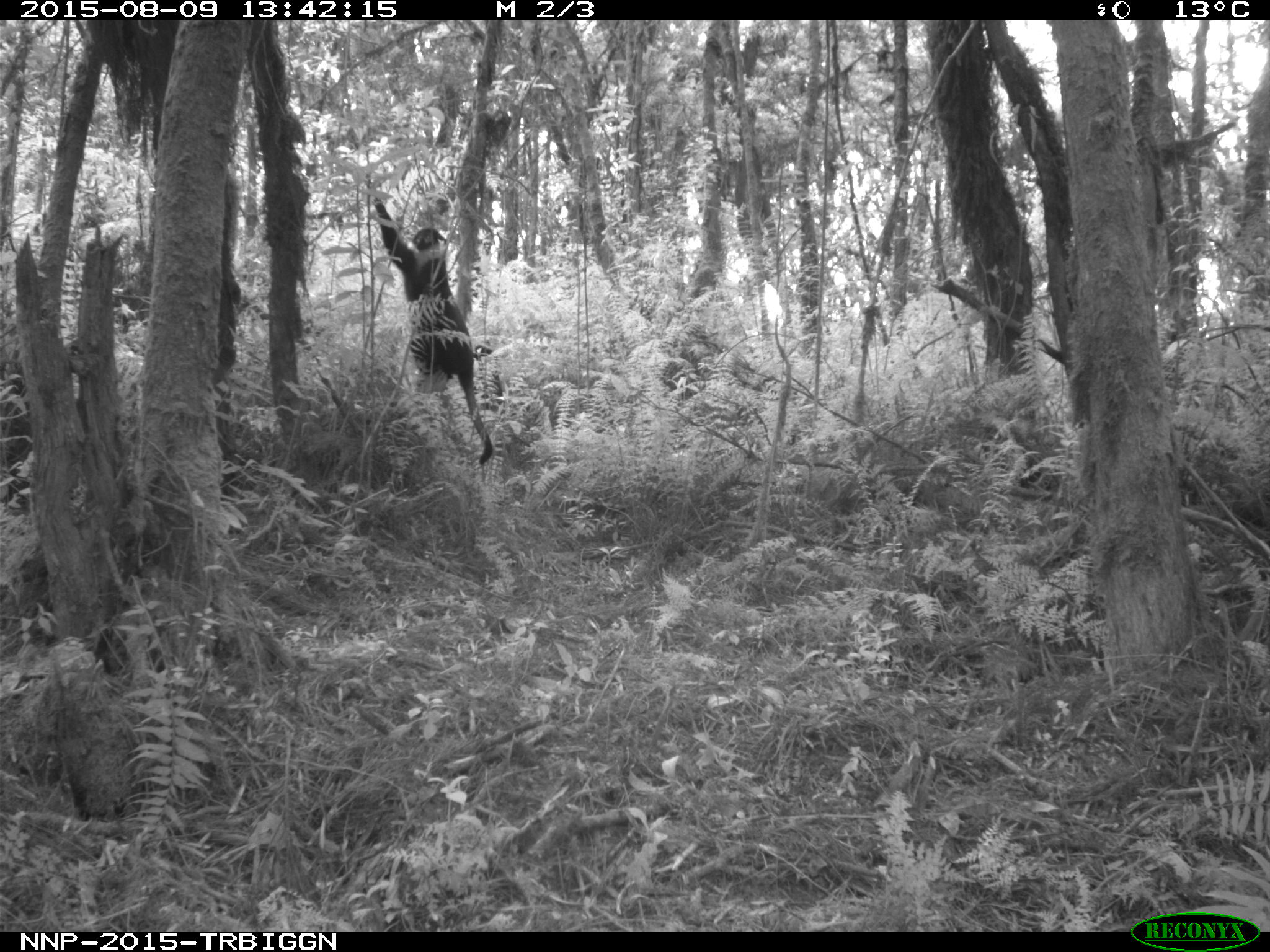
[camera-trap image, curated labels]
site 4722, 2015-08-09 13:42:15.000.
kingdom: Animalia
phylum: Chordata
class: Mammalia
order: Primates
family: Cercopithecidae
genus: Allochrocebus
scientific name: Allochrocebus lhoesti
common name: l'hoest's monkey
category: cercopithecus lhoesti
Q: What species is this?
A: Cercopithecus lhoesti (l'hoest's monkey) (Allochrocebus lhoesti).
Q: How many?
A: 1.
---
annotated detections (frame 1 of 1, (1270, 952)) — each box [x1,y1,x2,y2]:
cercopithecus lhoesti: [372,196,494,464]; [472,344,530,455]